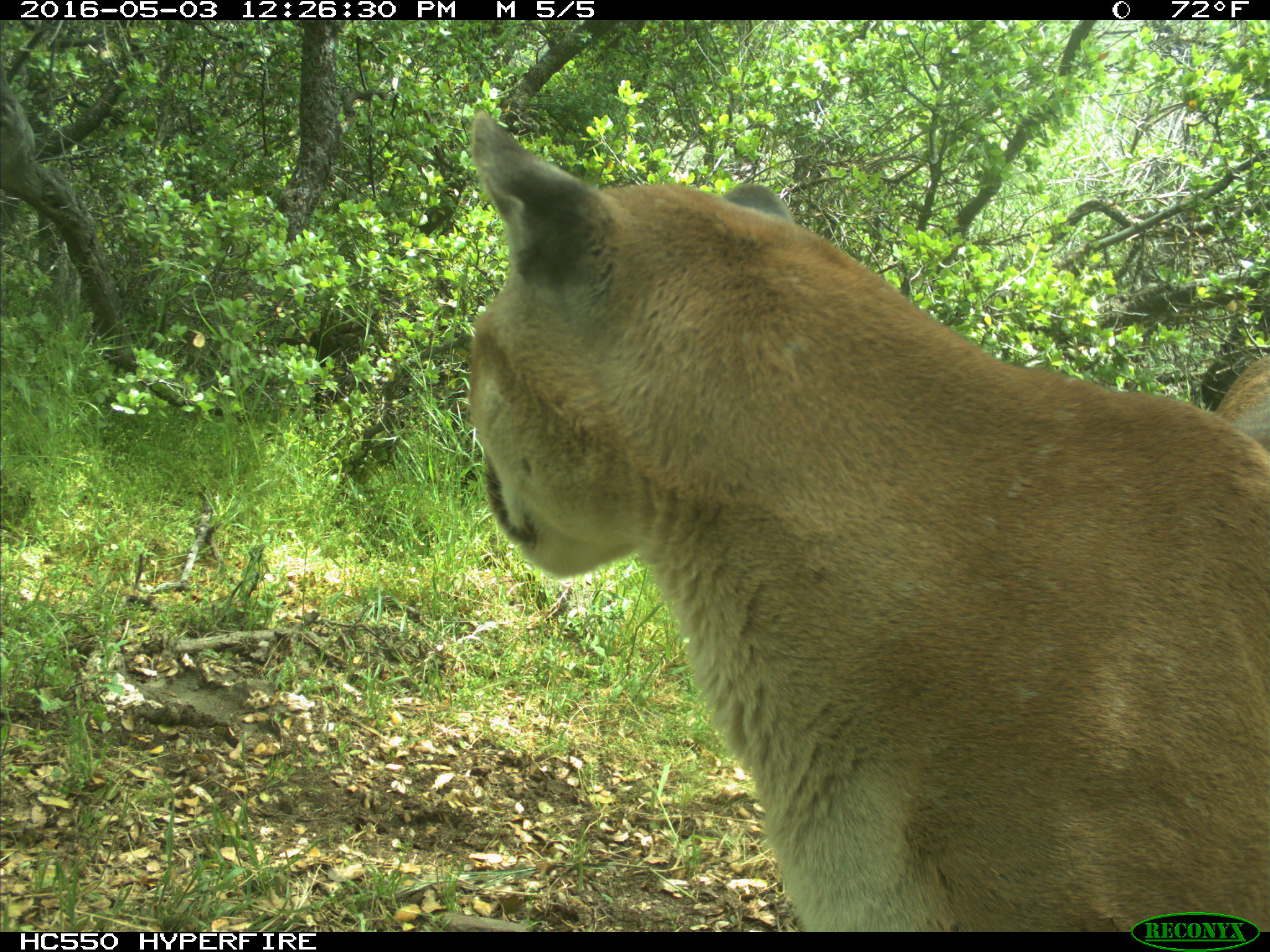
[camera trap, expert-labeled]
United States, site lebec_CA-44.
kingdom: Animalia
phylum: Chordata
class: Mammalia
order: Carnivora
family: Felidae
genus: Puma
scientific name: Puma concolor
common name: mountain lion